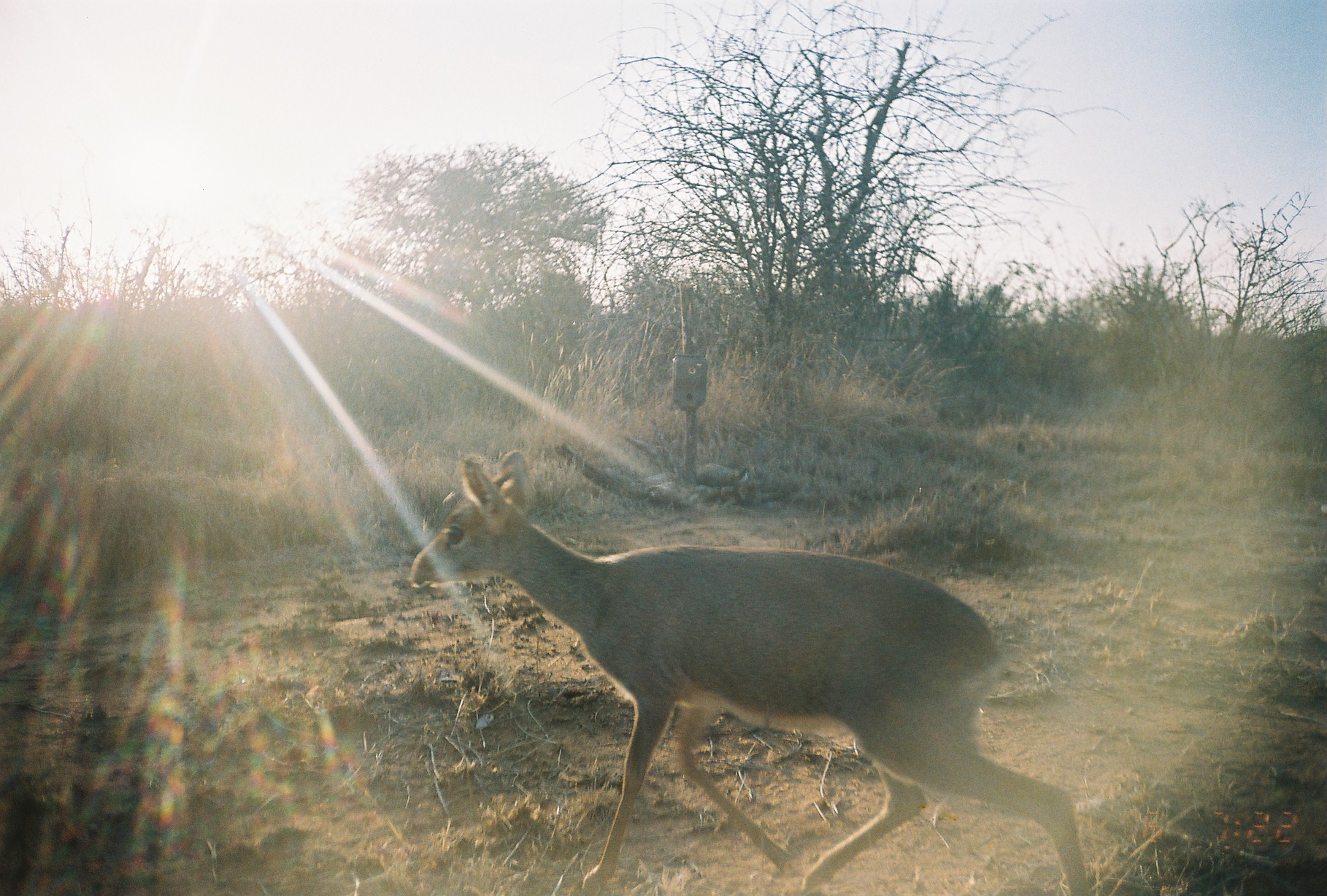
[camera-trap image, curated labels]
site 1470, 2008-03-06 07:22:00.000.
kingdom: Animalia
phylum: Chordata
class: Mammalia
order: Artiodactyla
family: Bovidae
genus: Madoqua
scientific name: Madoqua guentheri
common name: günther's dik-dik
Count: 1.